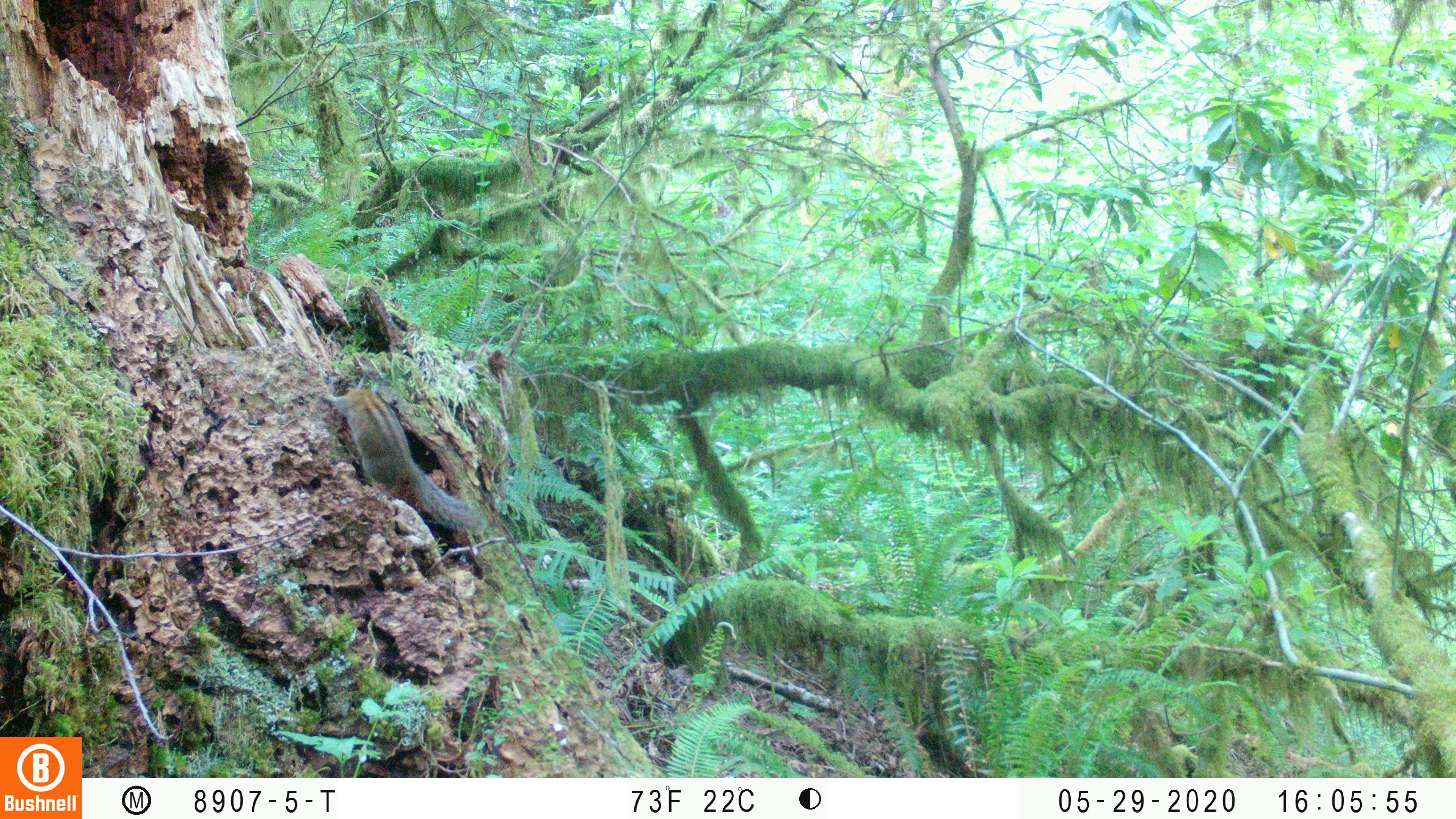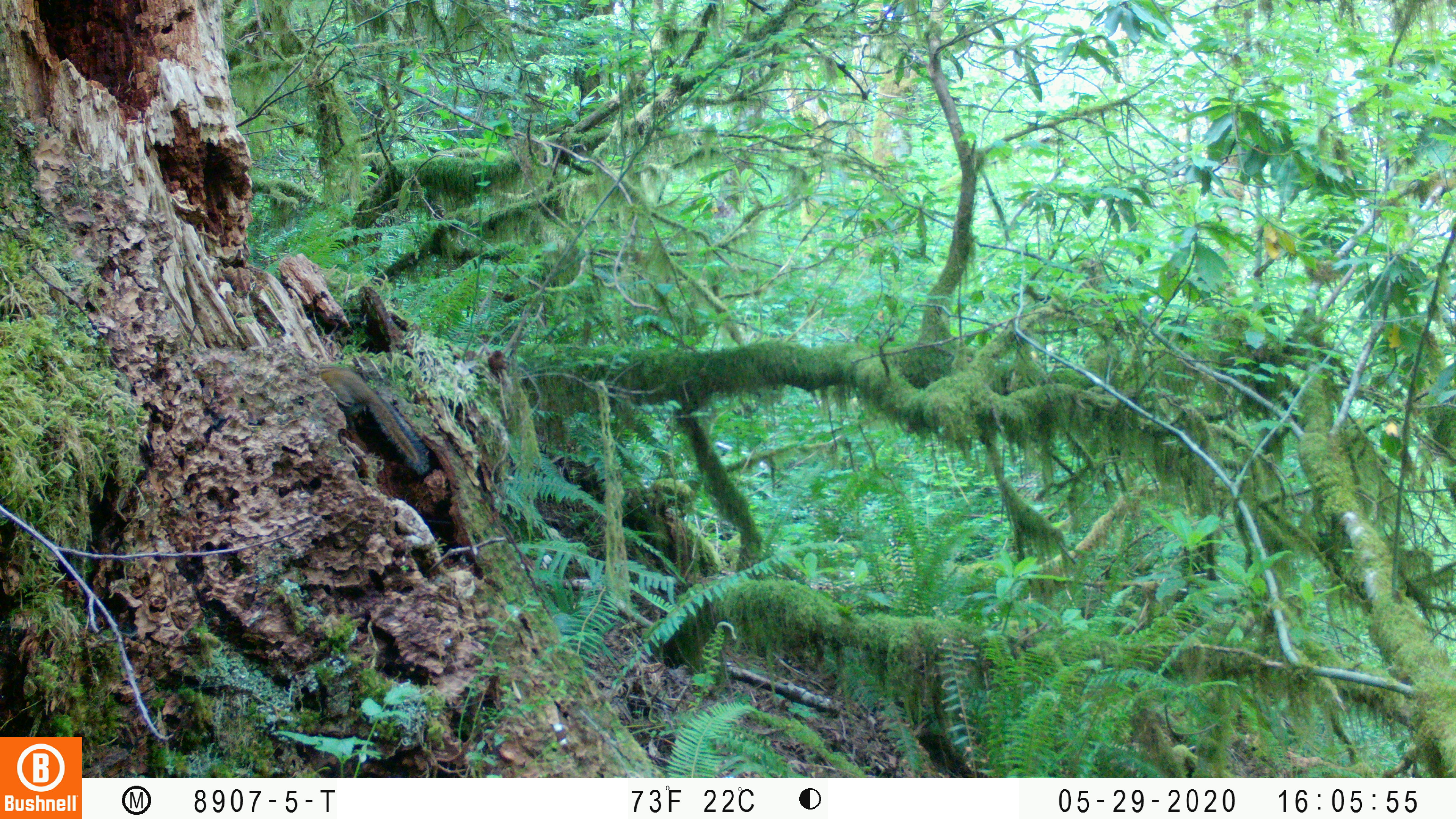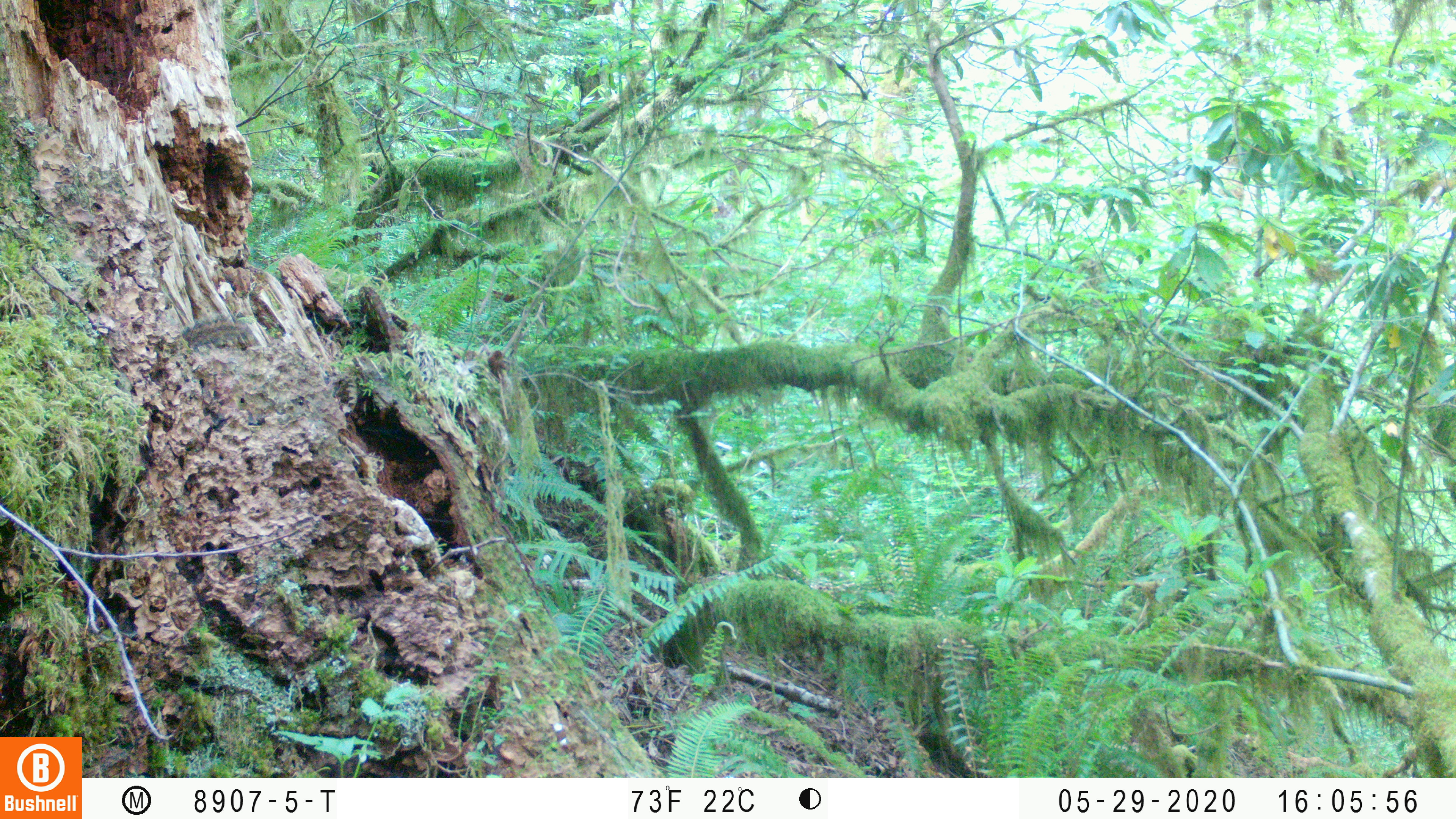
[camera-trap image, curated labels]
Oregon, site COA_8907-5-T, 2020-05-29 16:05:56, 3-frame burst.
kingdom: Animalia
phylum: Chordata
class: Mammalia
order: Rodentia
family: Sciuridae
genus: Neotamias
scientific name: Neotamias townsendii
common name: townsend's chipmunk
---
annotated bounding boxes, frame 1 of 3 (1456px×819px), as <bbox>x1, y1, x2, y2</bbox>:
townsend's chipmunk: <bbox>319, 372, 489, 536</bbox>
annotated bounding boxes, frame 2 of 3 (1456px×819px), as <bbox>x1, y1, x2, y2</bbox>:
townsend's chipmunk: <bbox>319, 363, 433, 478</bbox>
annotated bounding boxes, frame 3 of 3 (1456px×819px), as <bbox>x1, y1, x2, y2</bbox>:
townsend's chipmunk: <bbox>180, 312, 259, 344</bbox>